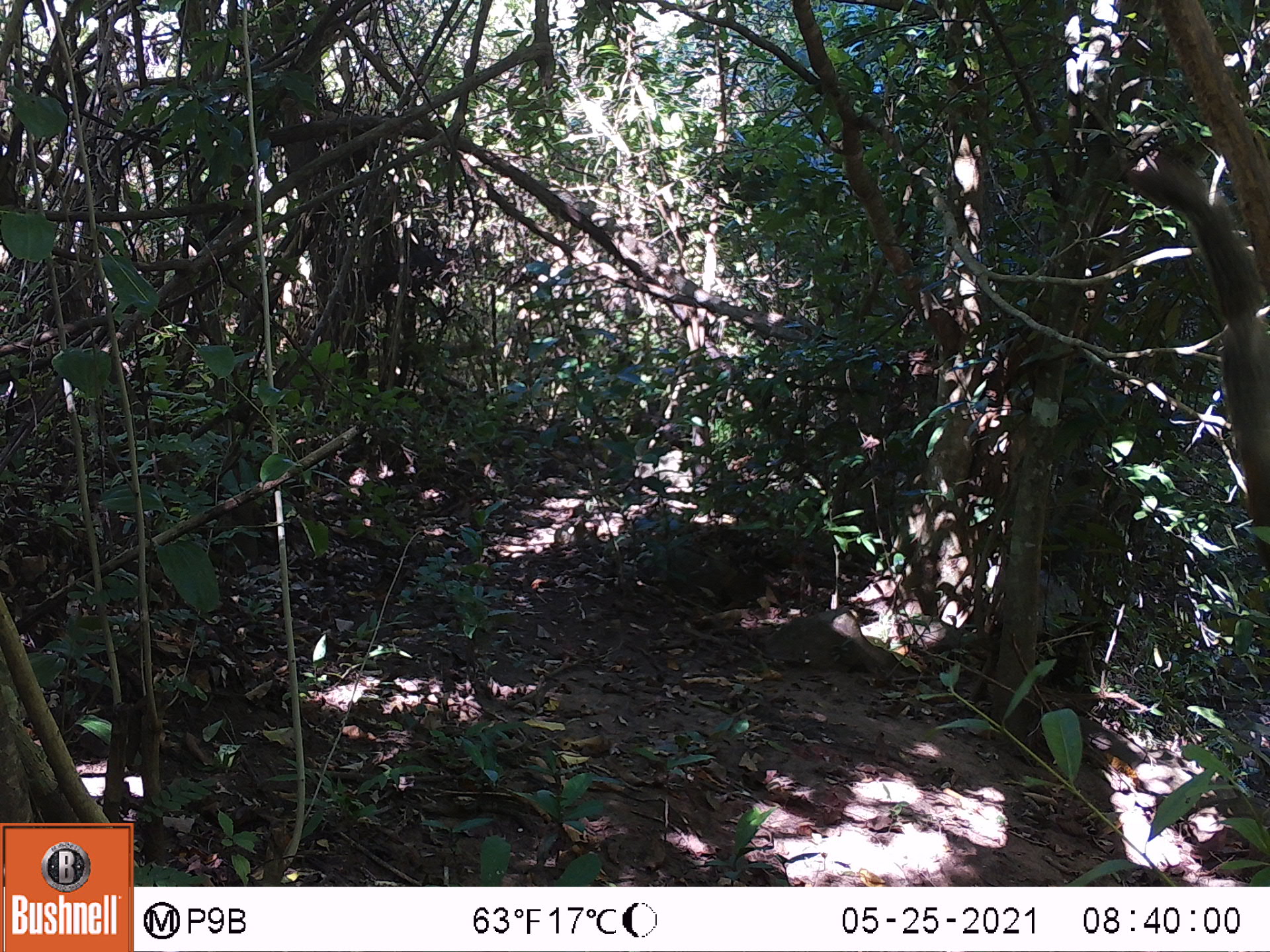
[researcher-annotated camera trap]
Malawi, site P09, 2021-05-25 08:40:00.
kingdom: Animalia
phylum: Chordata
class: Mammalia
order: Rodentia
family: Sciuridae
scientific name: Sciuridae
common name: squirrel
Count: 2.